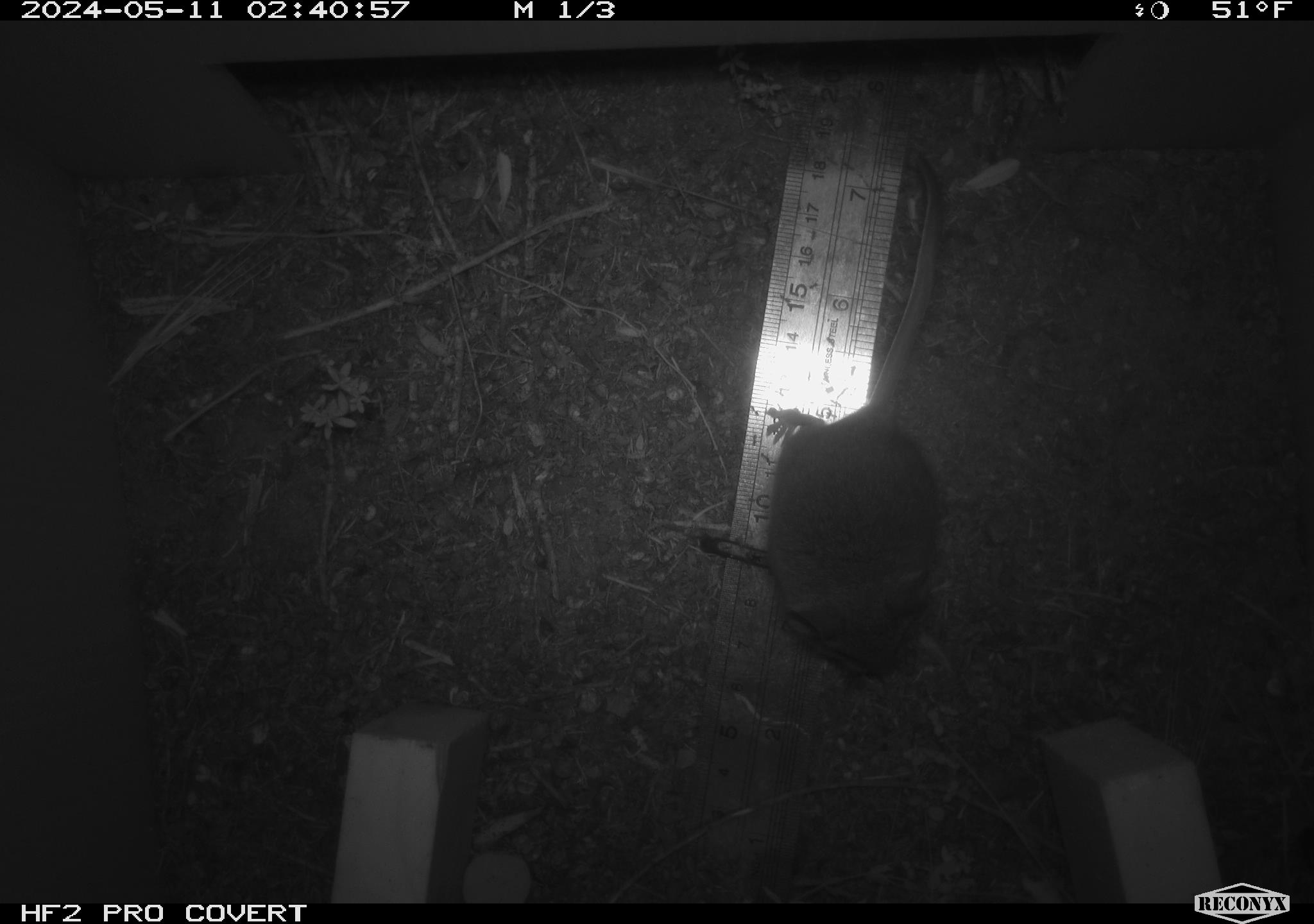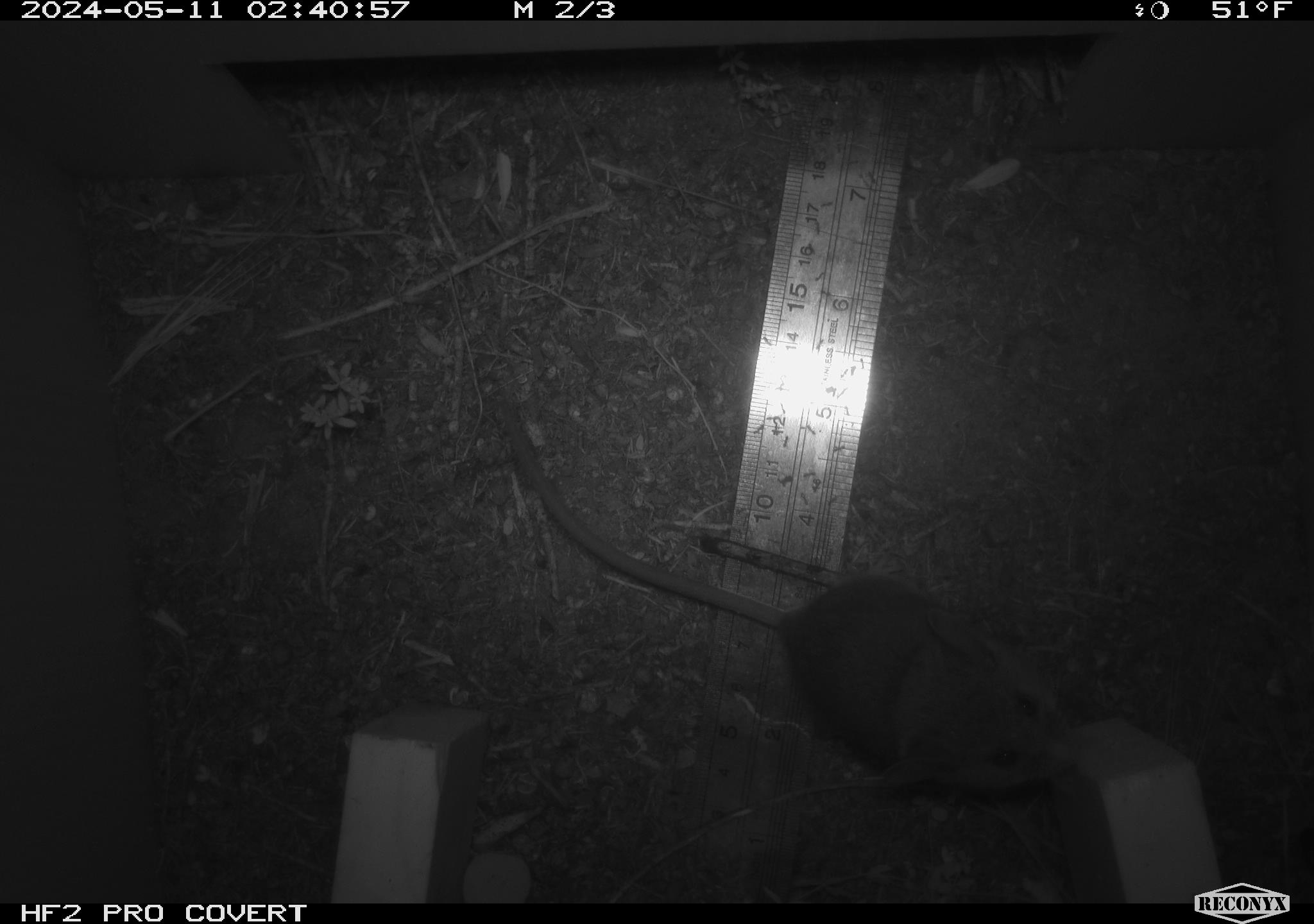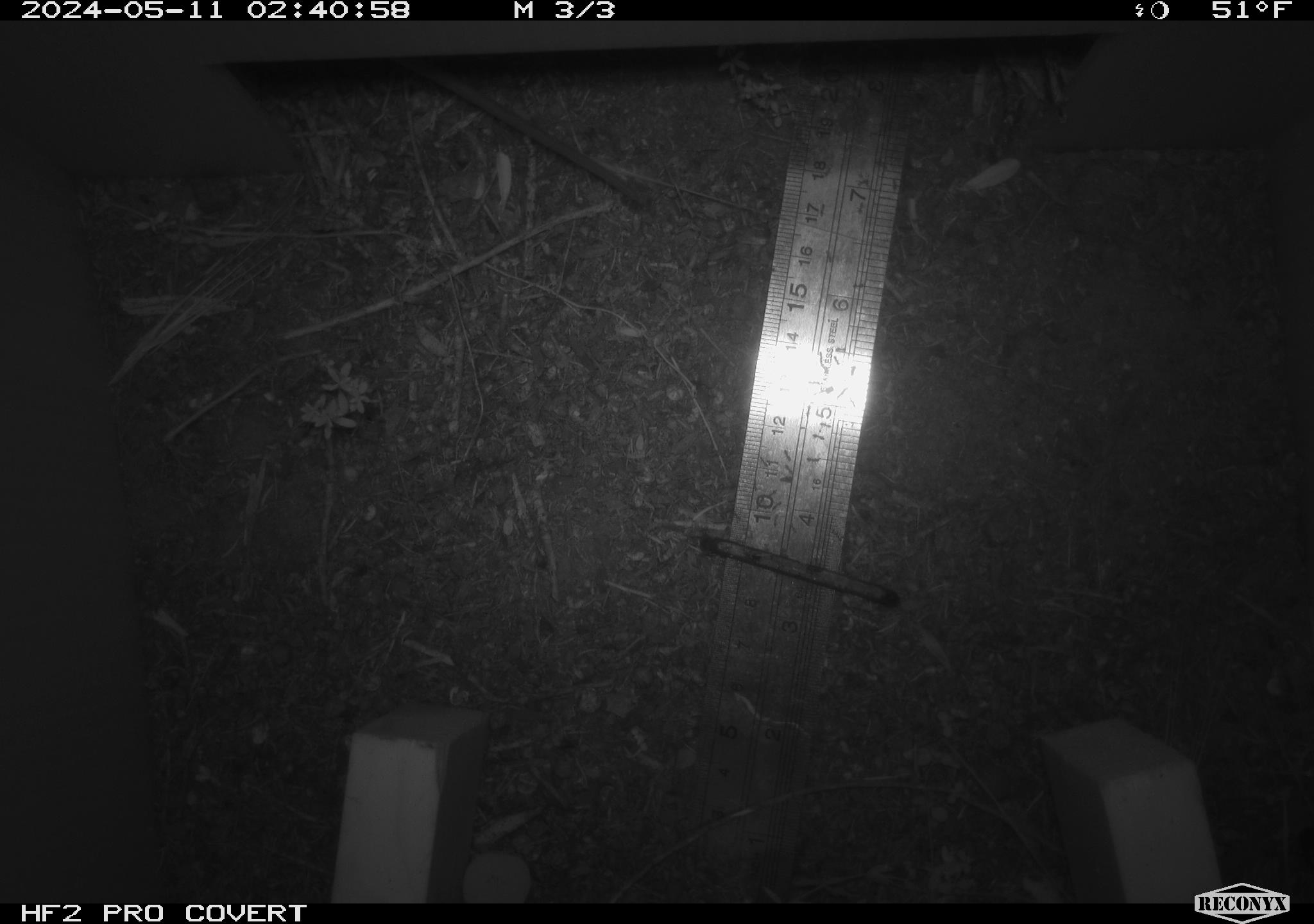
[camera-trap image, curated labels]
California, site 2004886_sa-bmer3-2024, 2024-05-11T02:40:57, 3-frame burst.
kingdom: Animalia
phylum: Chordata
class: Mammalia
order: Rodentia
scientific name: Rodentia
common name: mouse species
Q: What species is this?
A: Mouse species (Rodentia).